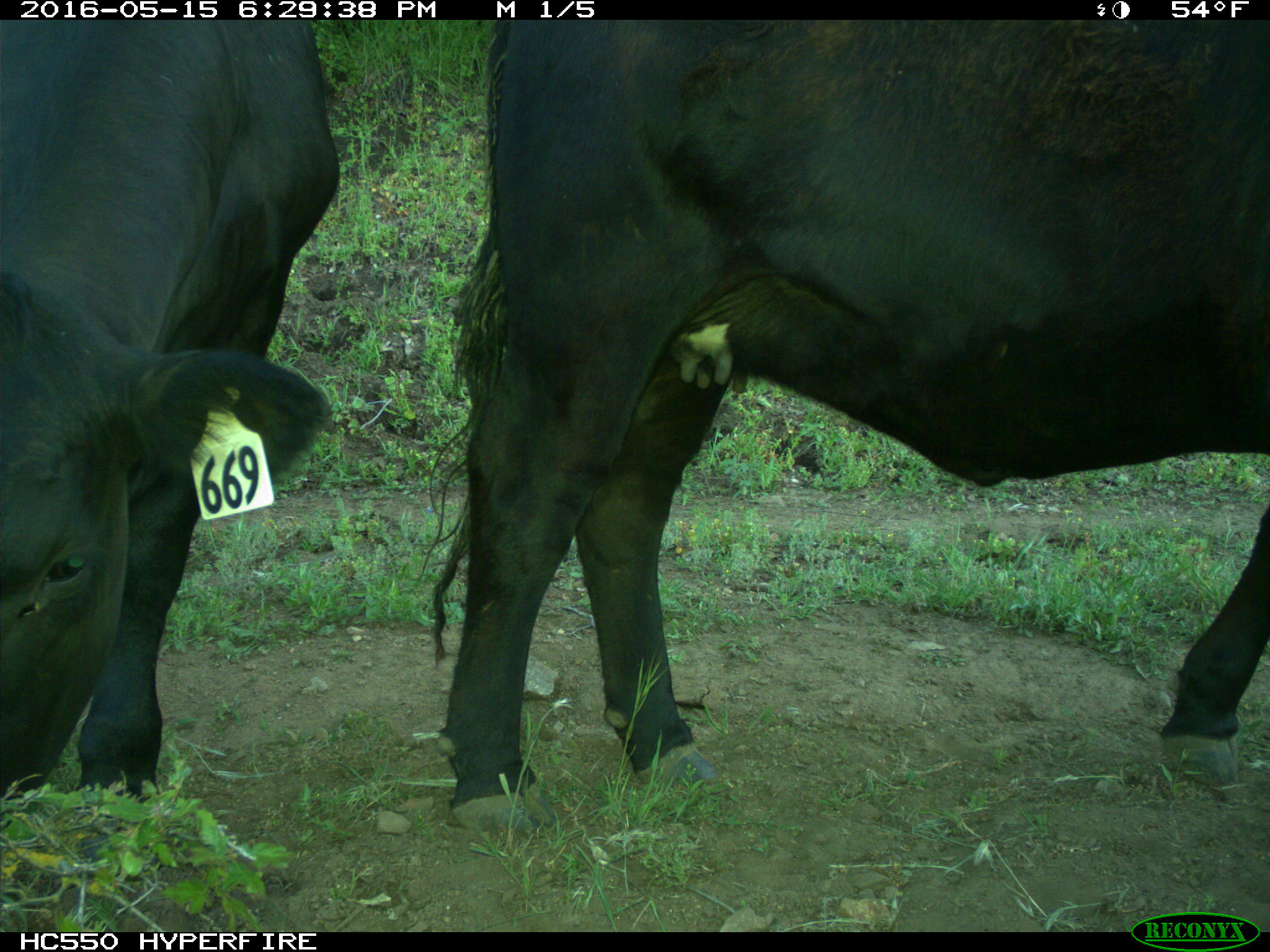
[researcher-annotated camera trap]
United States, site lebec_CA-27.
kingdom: Animalia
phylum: Chordata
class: Mammalia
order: Artiodactyla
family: Bovidae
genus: Bos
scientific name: Bos taurus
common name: domestic cow